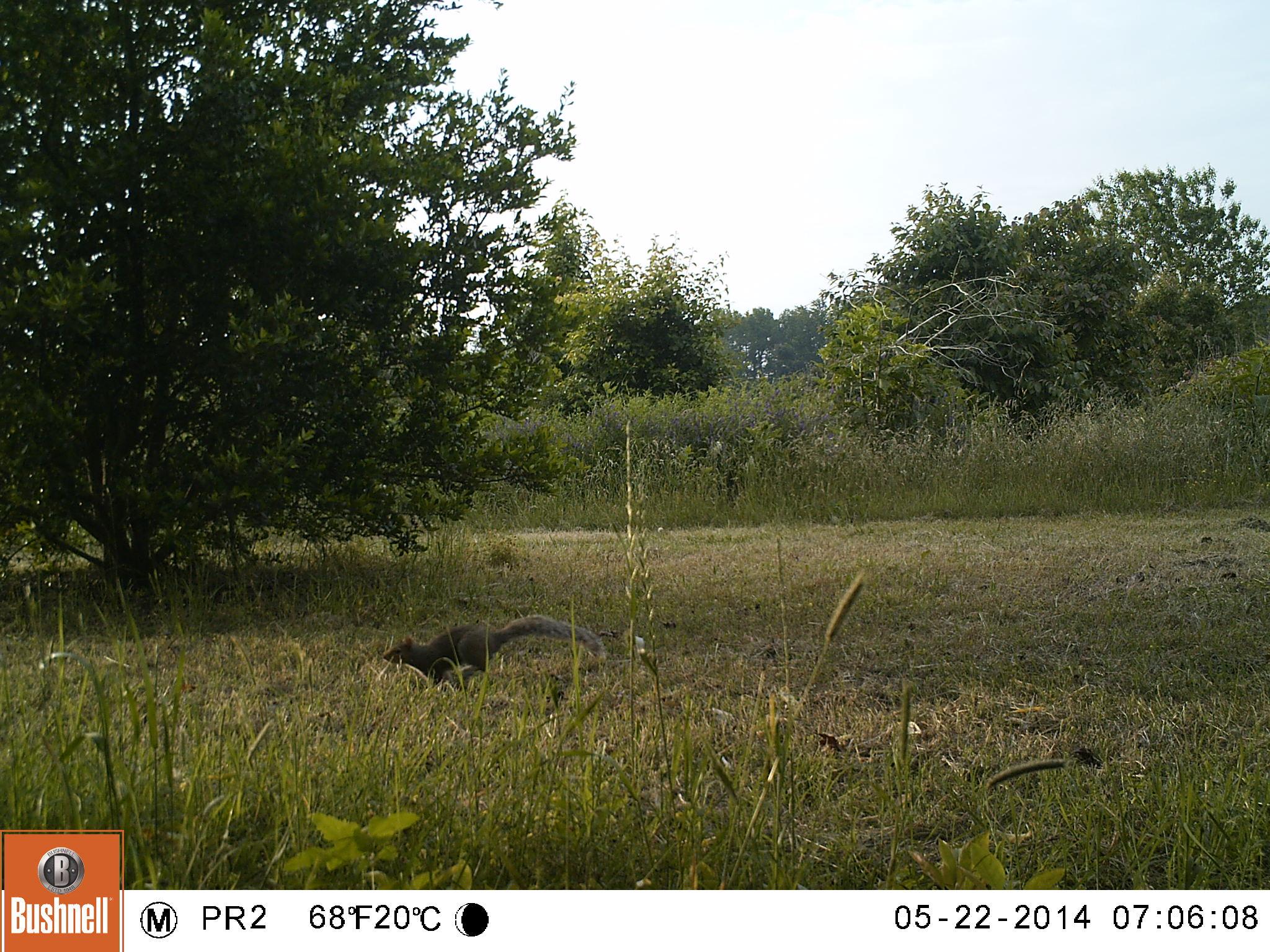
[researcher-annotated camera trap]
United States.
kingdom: Animalia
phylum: Chordata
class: Mammalia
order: Rodentia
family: Sciuridae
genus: Sciurus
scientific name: Sciurus carolinensis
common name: eastern gray squirrel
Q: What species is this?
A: Eastern Gray Squirrel (Sciurus carolinensis).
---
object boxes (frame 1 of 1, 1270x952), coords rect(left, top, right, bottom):
Eastern Gray Squirrel: rect(373, 604, 607, 699)